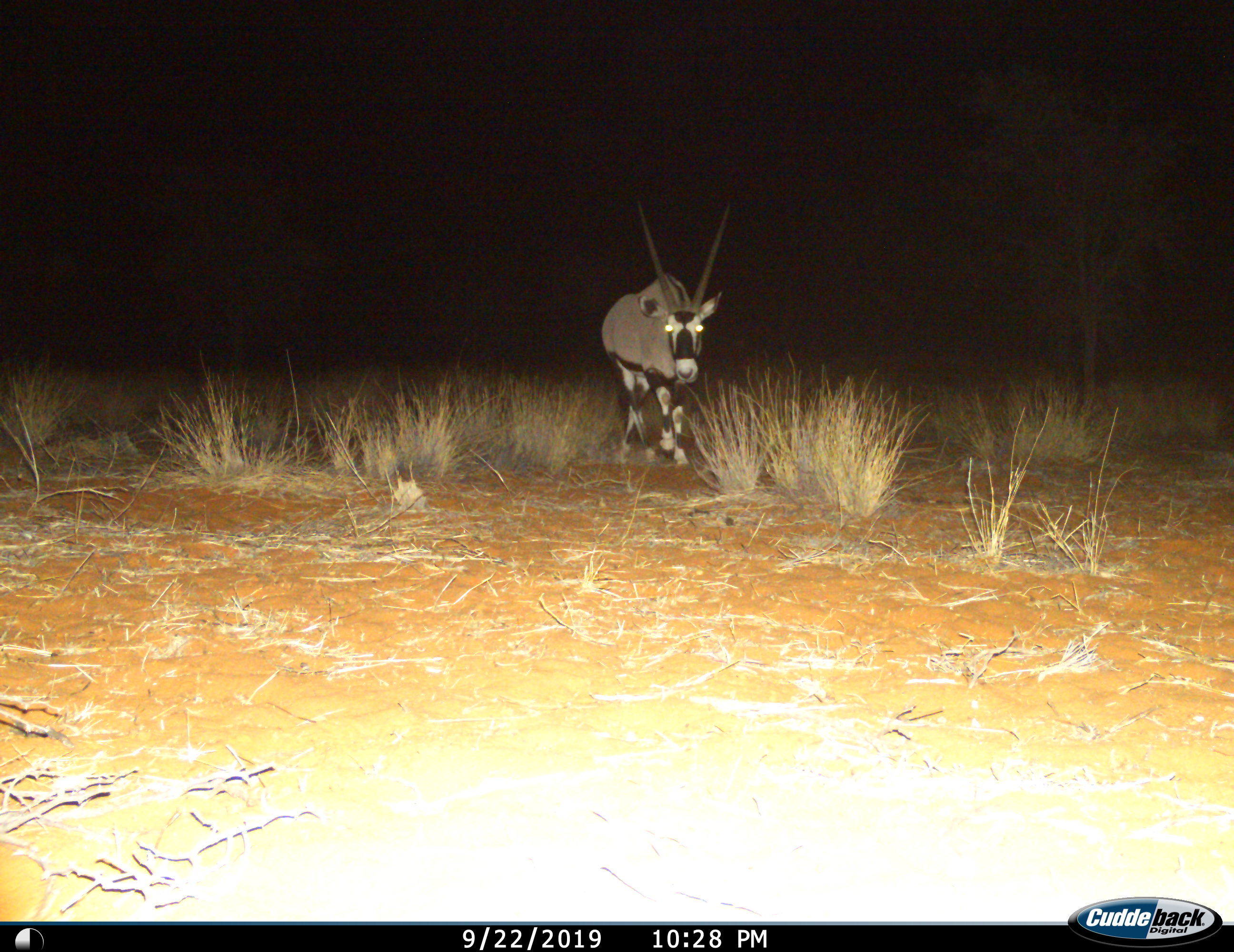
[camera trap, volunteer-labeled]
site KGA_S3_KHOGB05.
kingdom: Animalia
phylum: Chordata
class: Mammalia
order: Artiodactyla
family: Bovidae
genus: Oryx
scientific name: Oryx gazella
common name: gemsbok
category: oryx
Oryx (gemsbok) (Oryx gazella), count 1. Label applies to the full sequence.